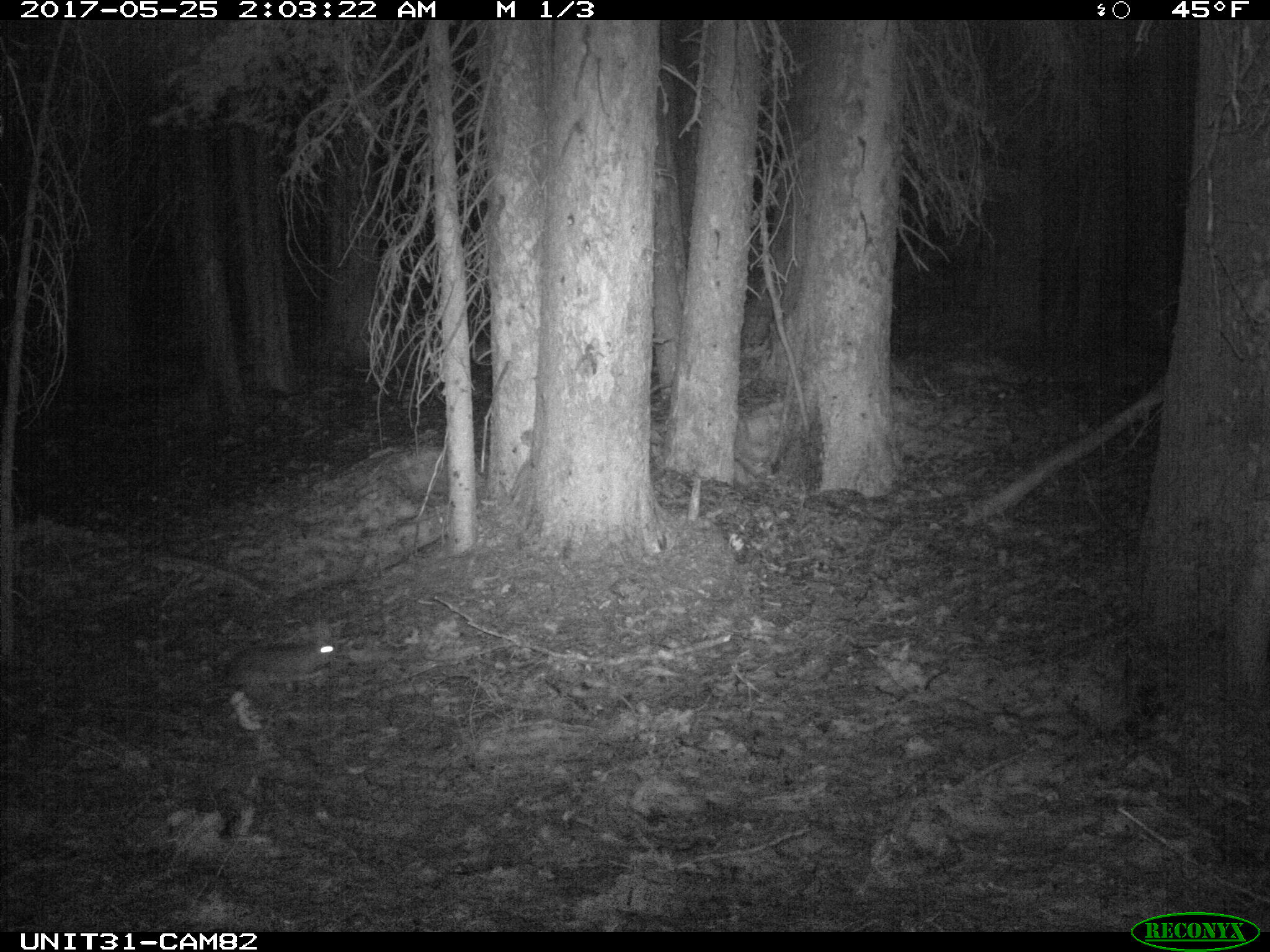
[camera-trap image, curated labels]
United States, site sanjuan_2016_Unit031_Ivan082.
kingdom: Animalia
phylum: Chordata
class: Mammalia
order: Lagomorpha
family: Leporidae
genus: Lepus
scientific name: Lepus americanus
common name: snowshoe hare